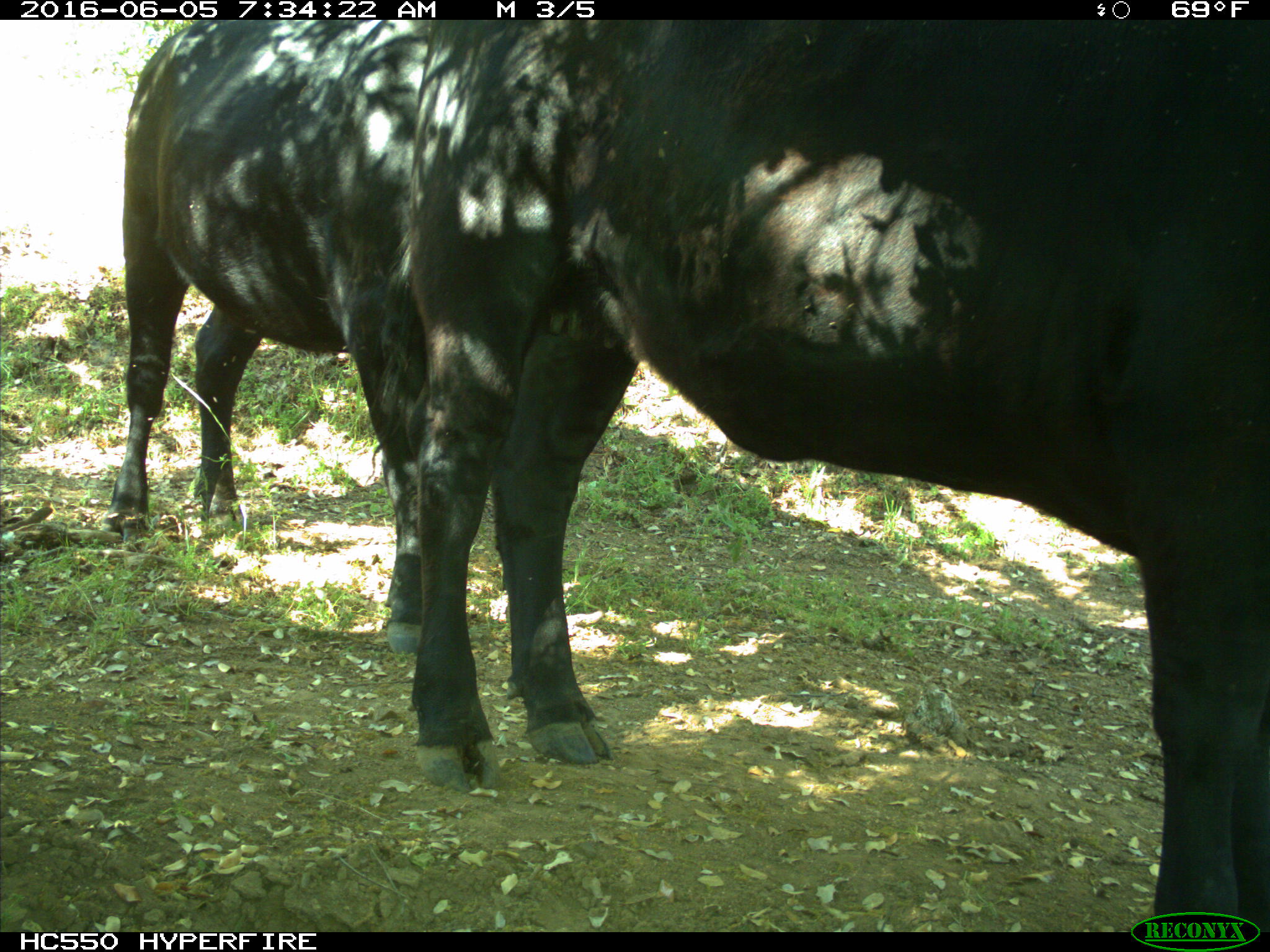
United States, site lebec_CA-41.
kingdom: Animalia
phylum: Chordata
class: Mammalia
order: Artiodactyla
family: Bovidae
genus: Bos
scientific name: Bos taurus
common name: domestic cow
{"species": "Bos taurus (domestic cow)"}